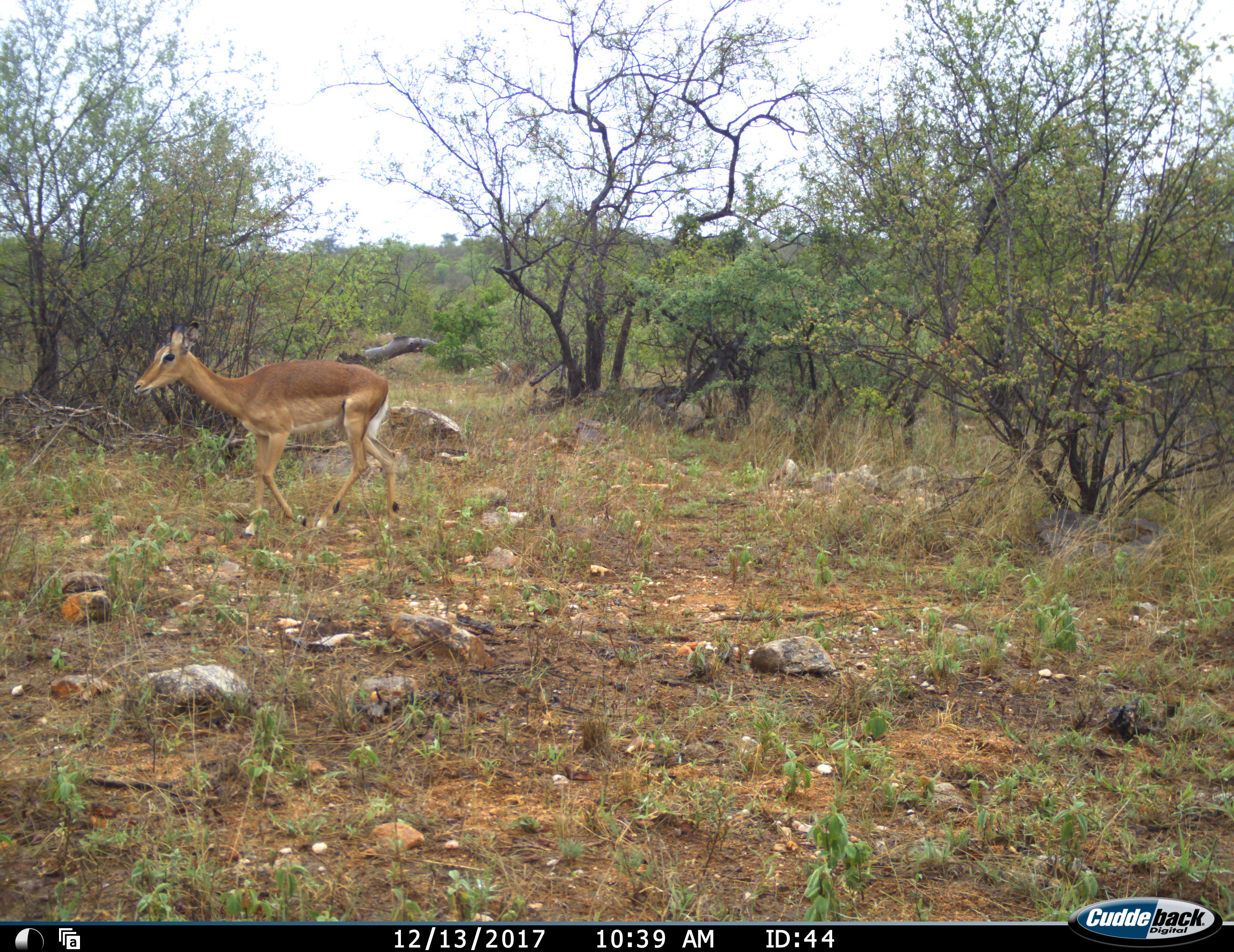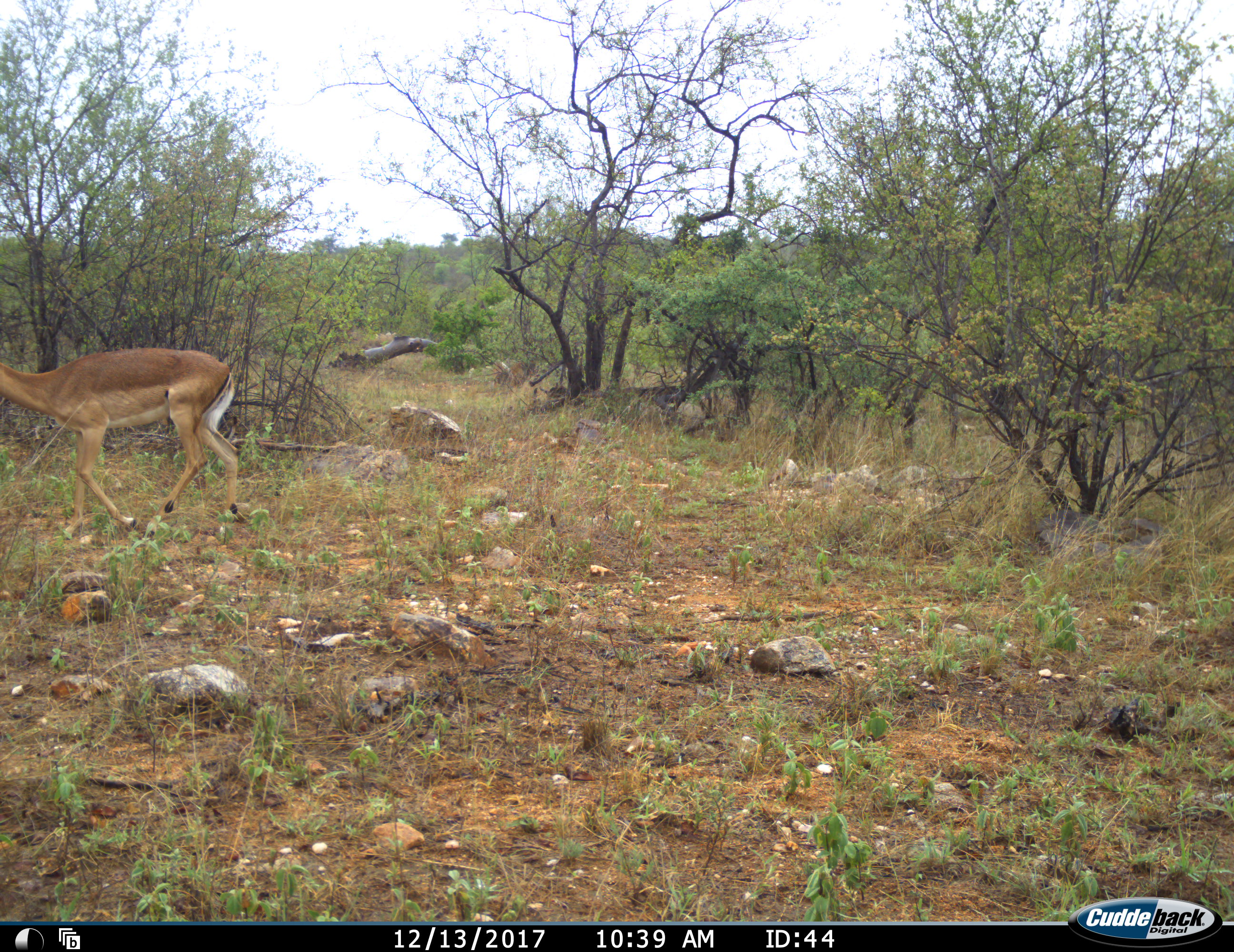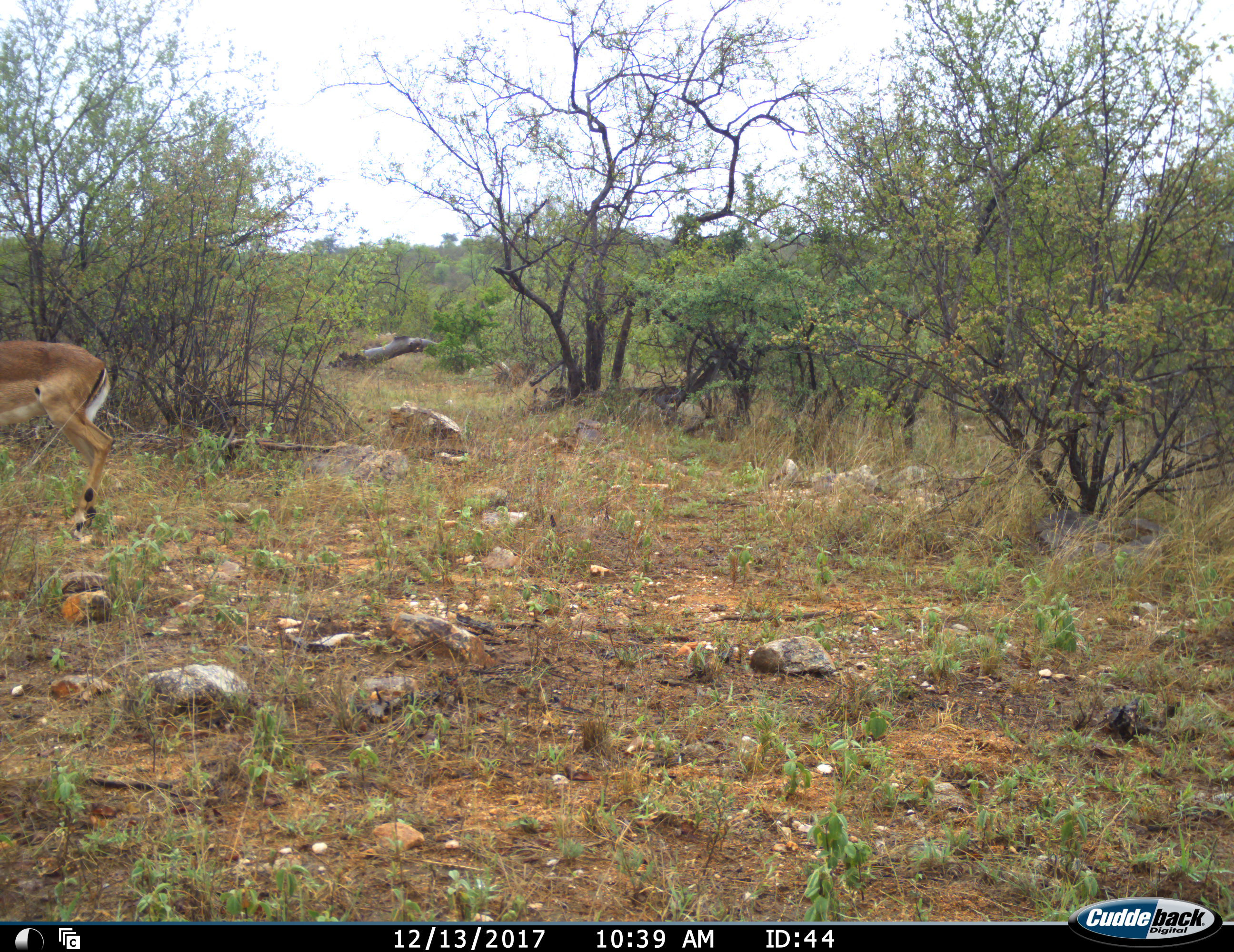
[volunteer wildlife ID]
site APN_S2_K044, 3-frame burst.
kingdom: Animalia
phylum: Chordata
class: Mammalia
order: Artiodactyla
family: Bovidae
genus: Aepyceros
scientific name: Aepyceros melampus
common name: impala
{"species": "impala (Aepyceros melampus)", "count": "1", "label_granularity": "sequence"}